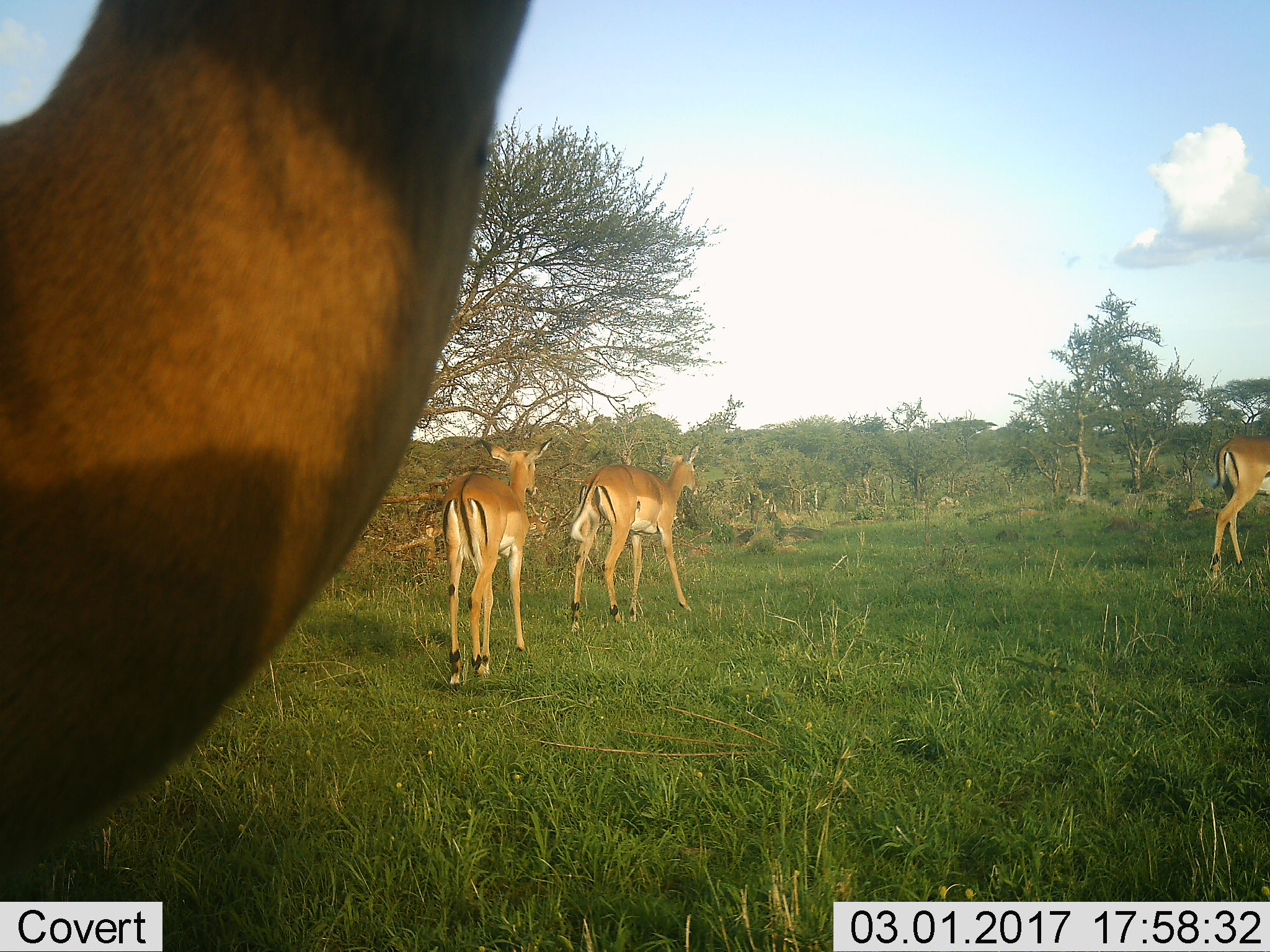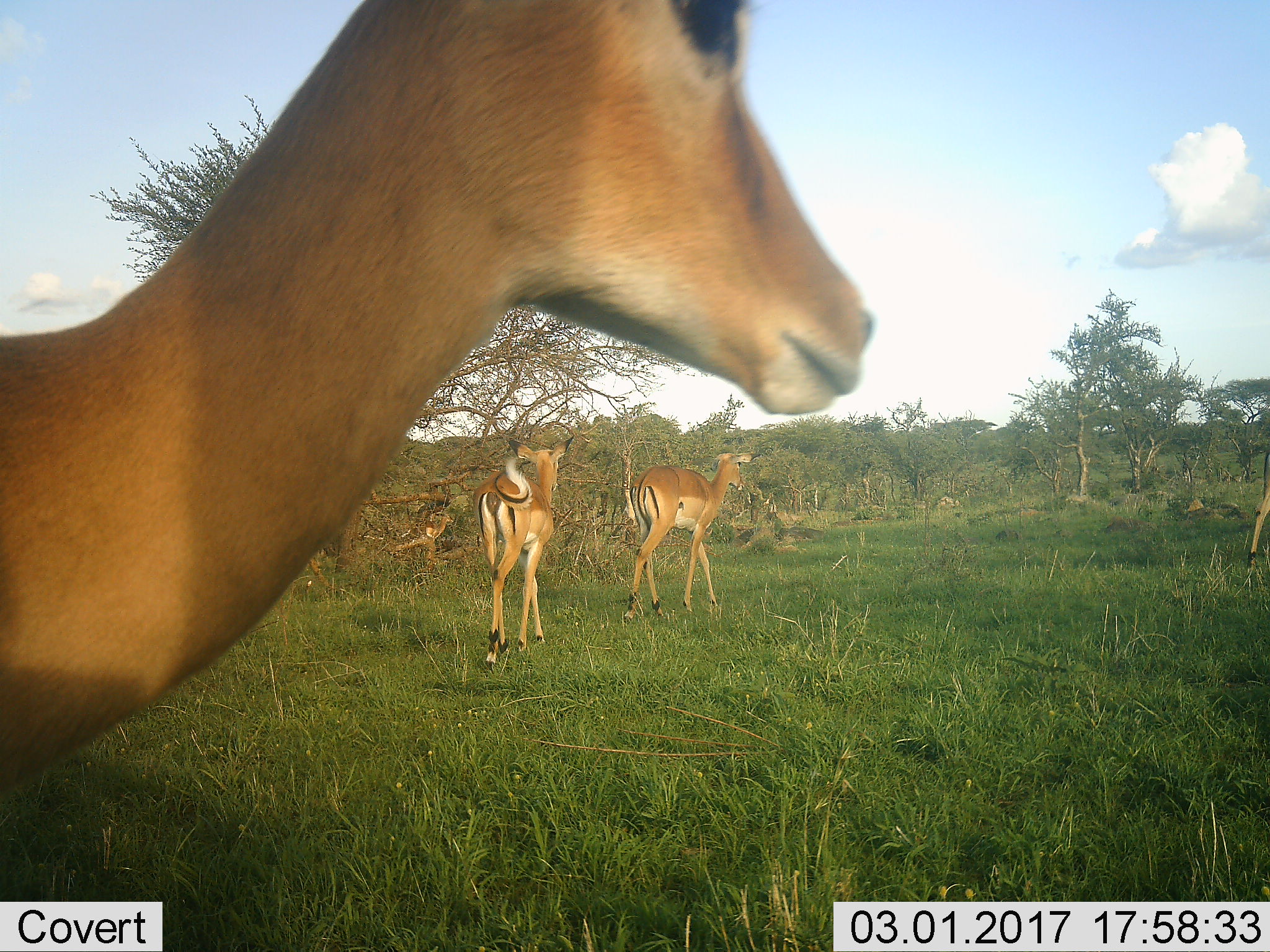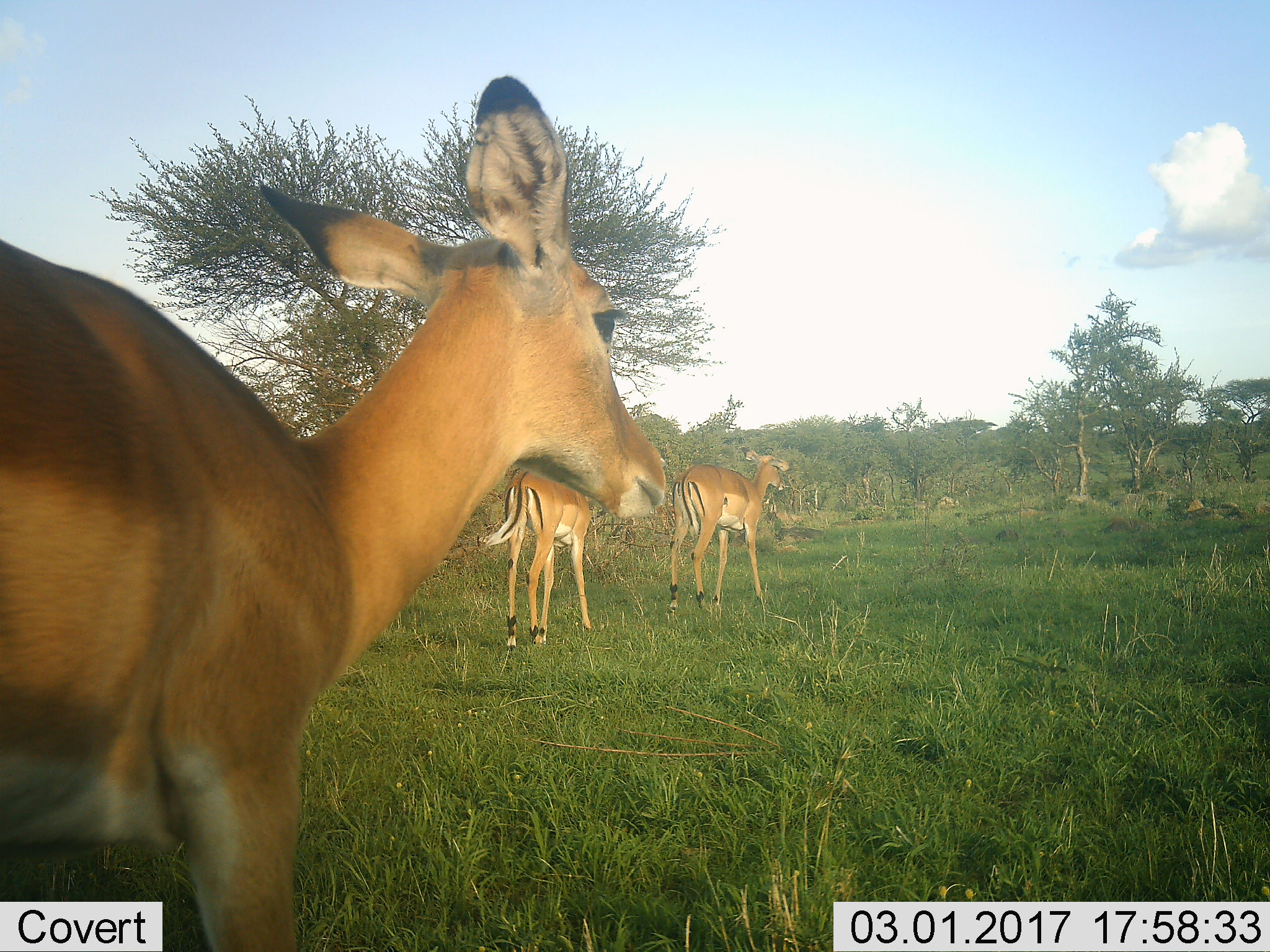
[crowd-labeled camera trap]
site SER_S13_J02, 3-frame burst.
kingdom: Animalia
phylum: Chordata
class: Mammalia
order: Artiodactyla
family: Bovidae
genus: Aepyceros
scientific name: Aepyceros melampus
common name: impala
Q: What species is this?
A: Impala (Aepyceros melampus).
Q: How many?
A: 4.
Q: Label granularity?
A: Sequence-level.